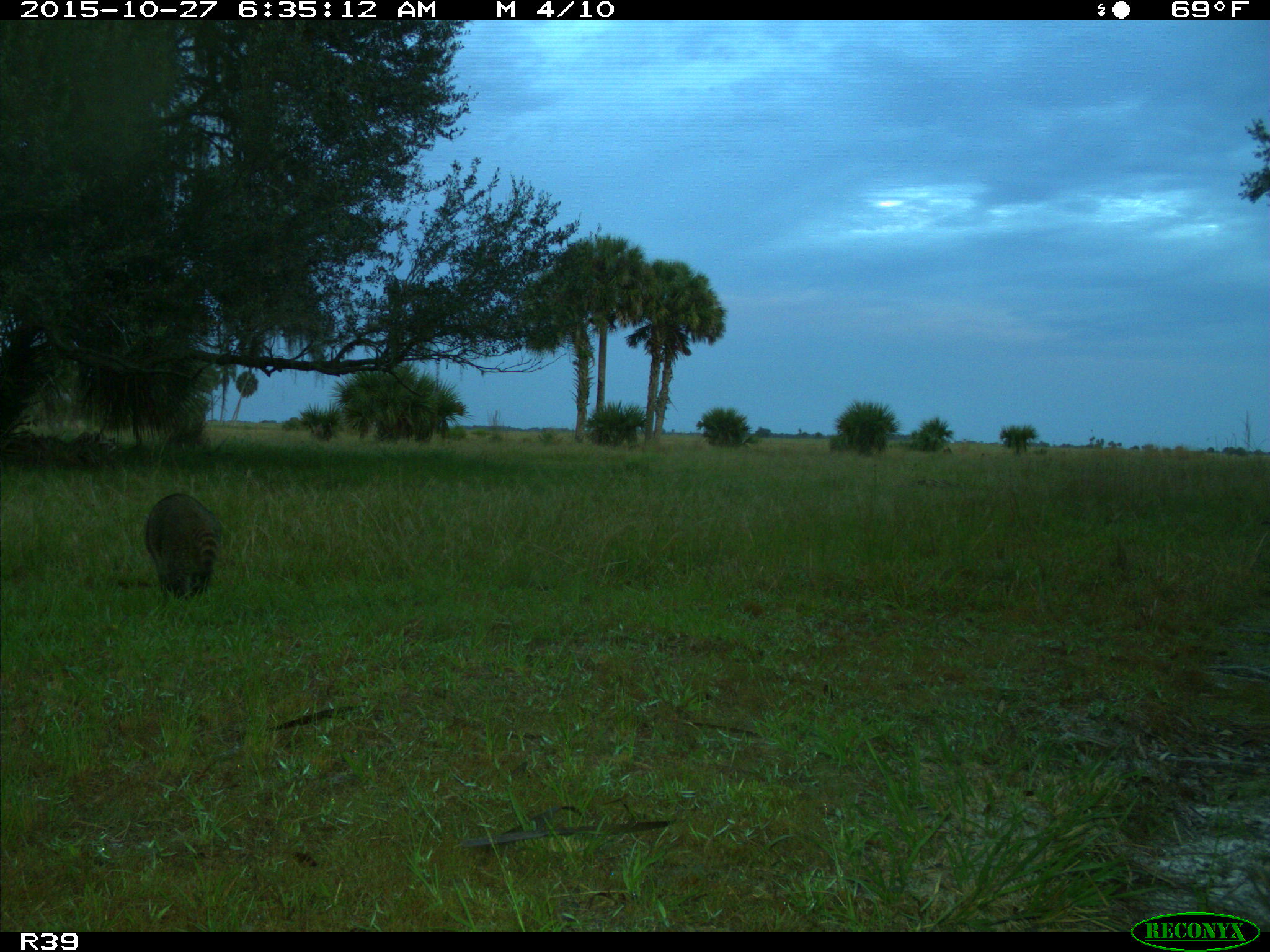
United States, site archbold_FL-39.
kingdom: Animalia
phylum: Chordata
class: Mammalia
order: Carnivora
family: Procyonidae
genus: Procyon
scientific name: Procyon lotor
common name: common raccoon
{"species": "Procyon lotor (common raccoon)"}